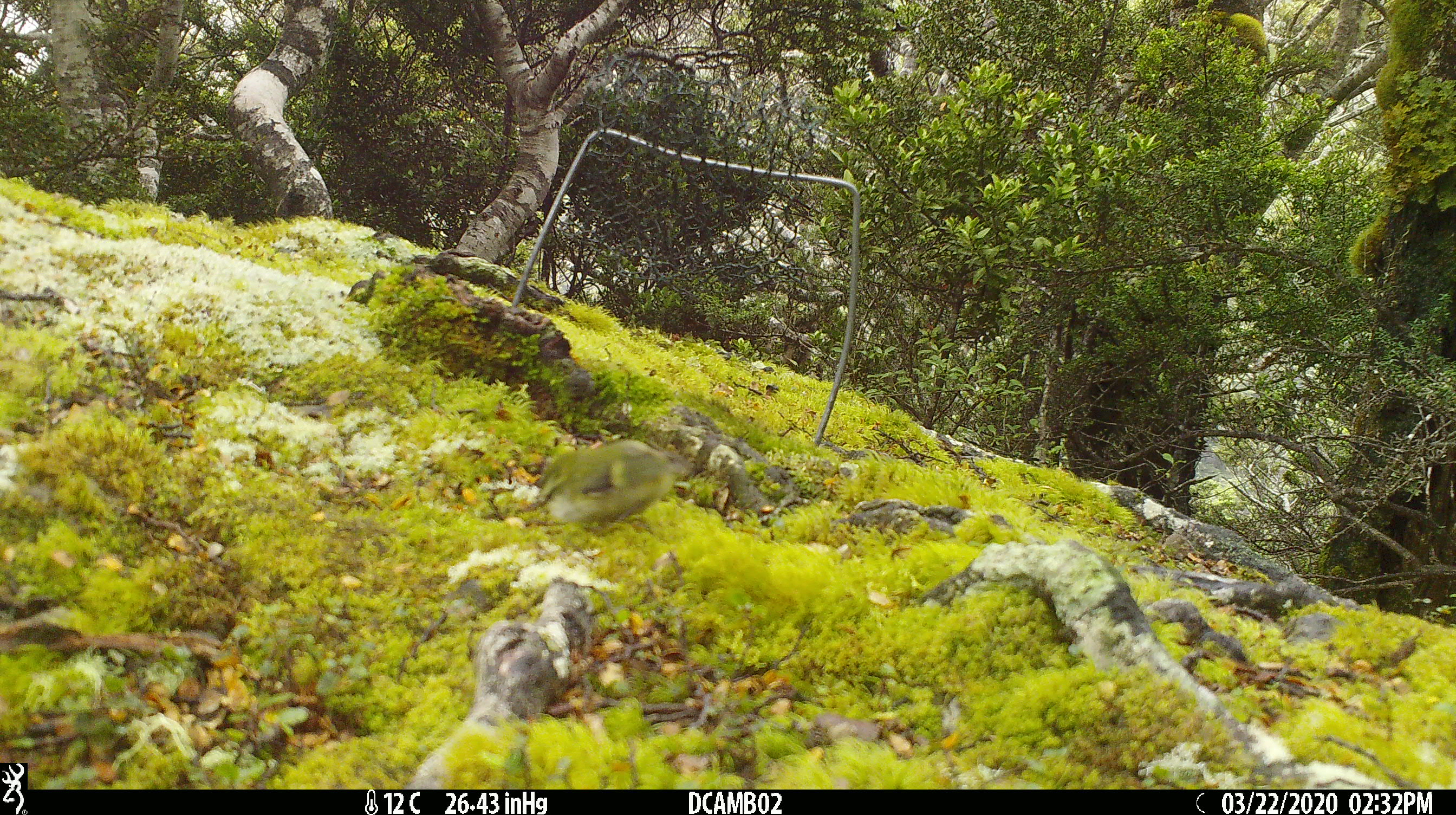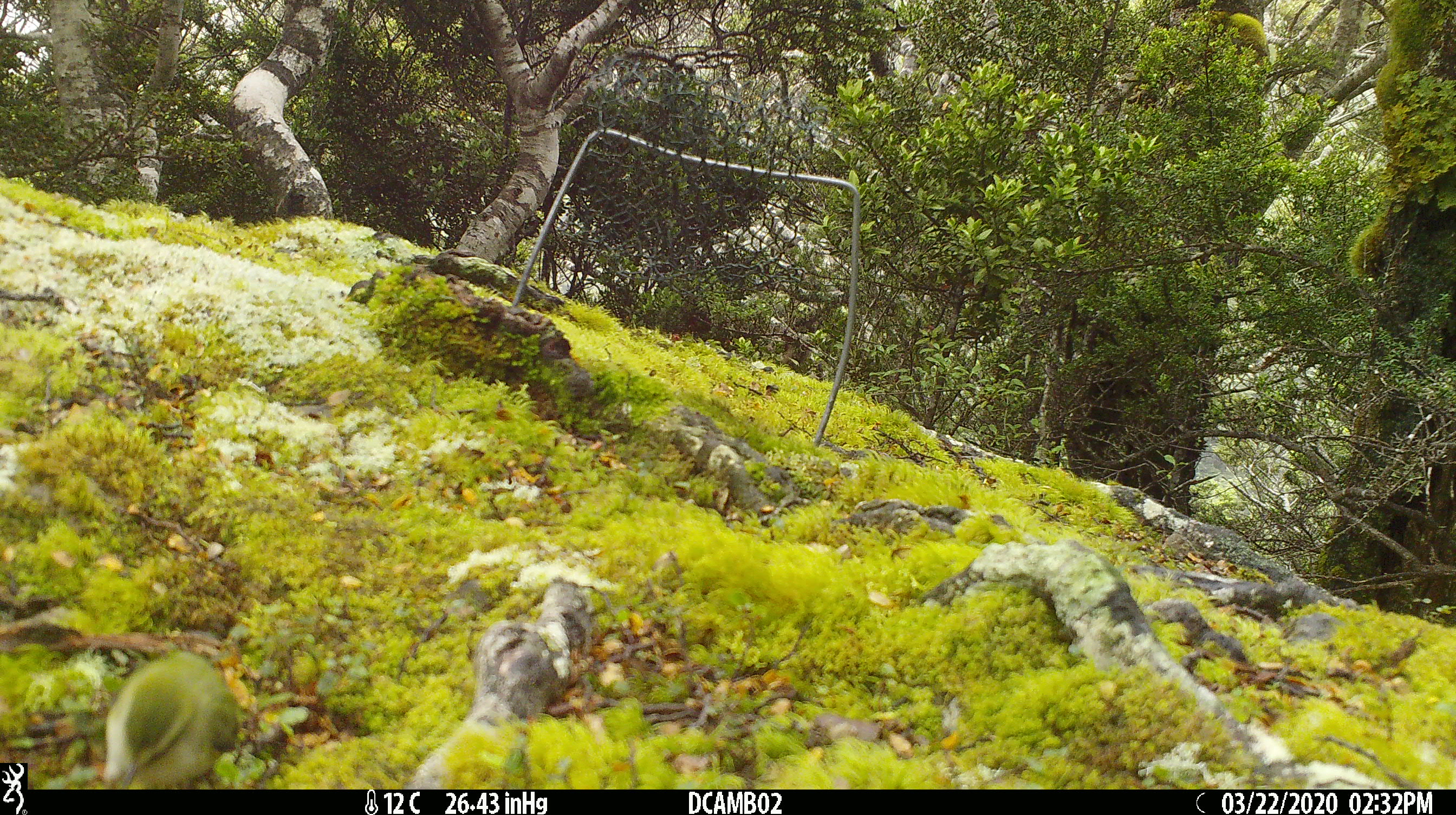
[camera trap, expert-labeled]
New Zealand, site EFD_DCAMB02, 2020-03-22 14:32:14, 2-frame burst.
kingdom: Animalia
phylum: Chordata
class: Aves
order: Passeriformes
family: Acanthisittidae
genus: Acanthisitta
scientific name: Acanthisitta chloris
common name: rifleman